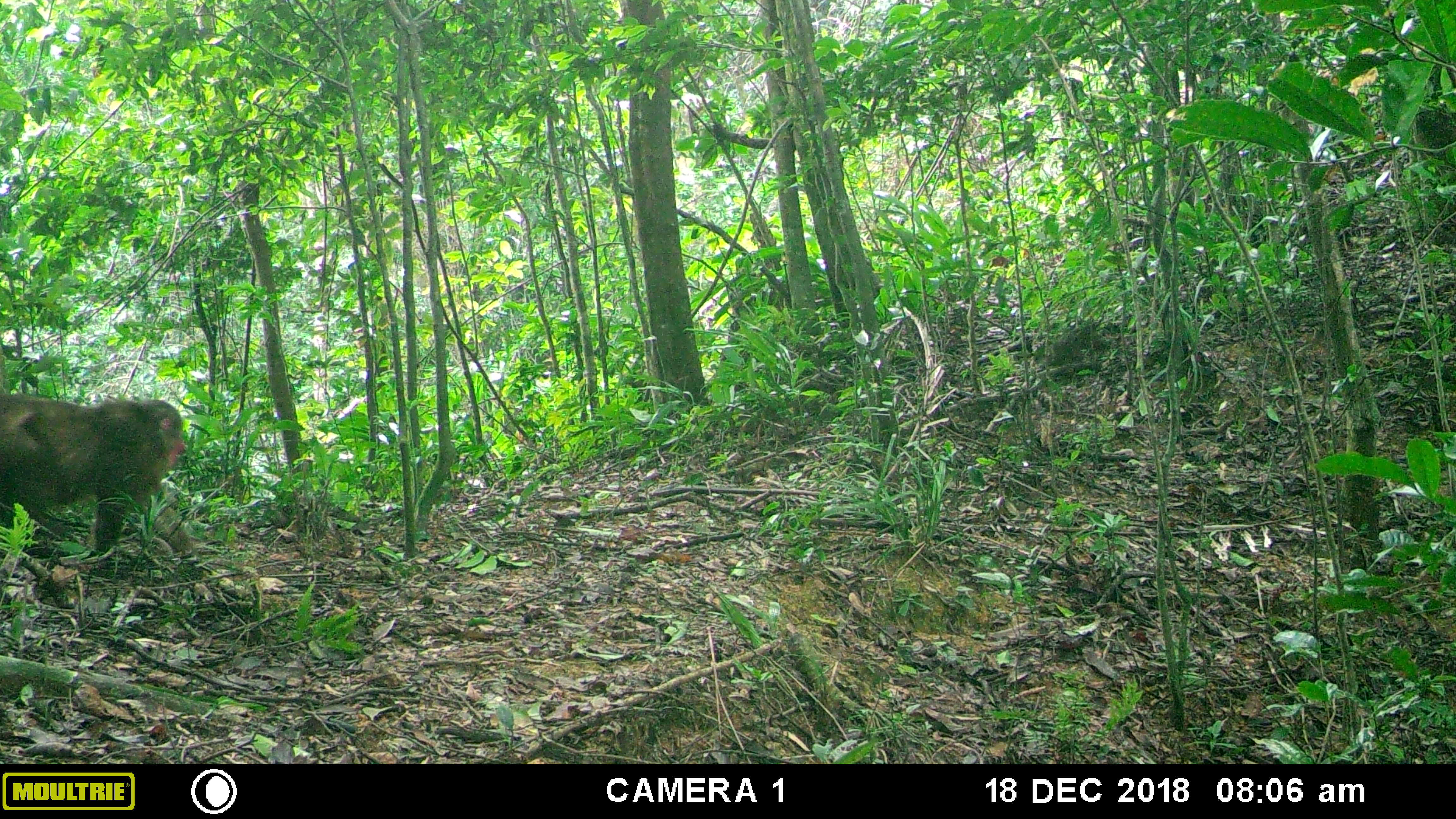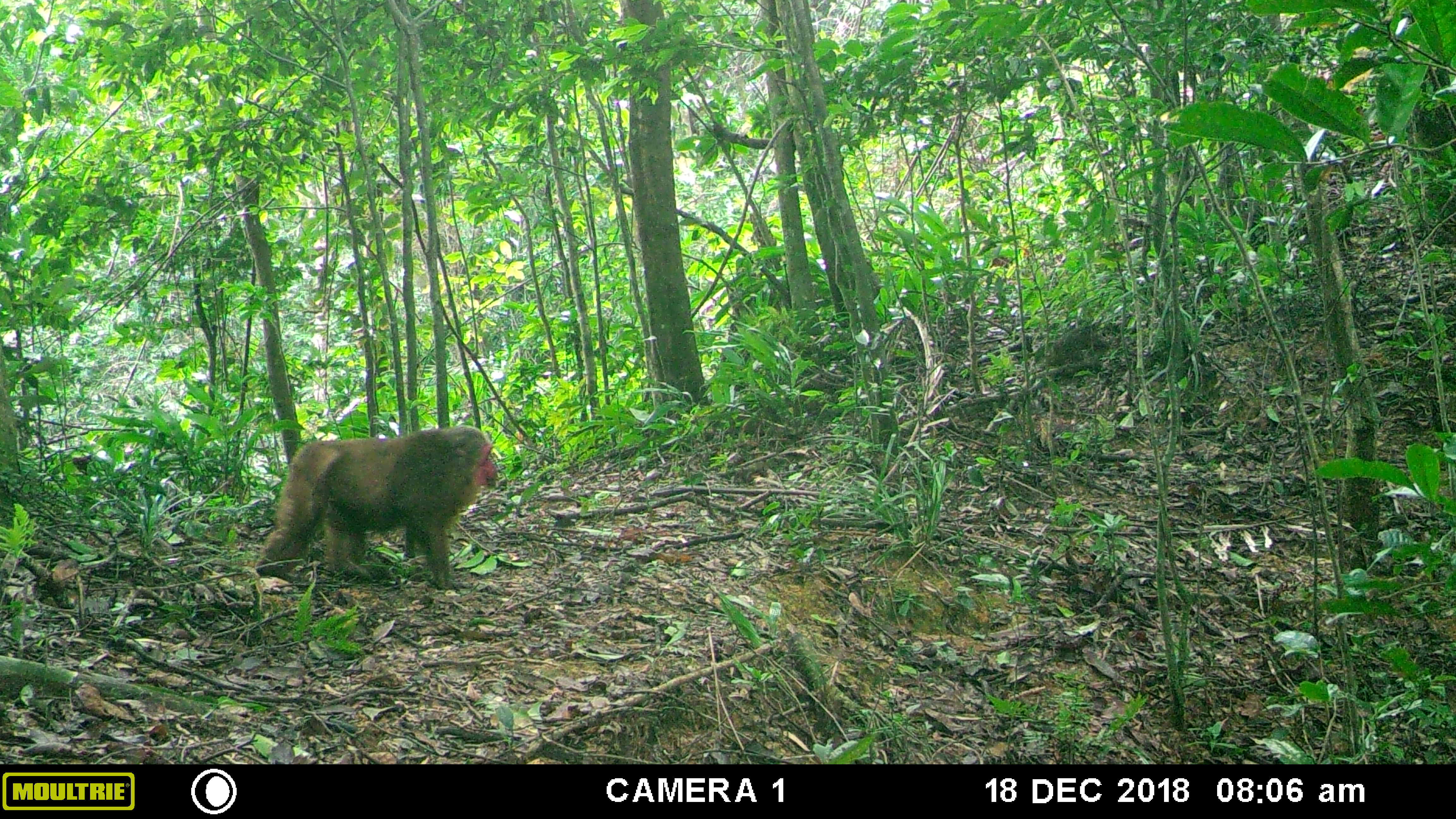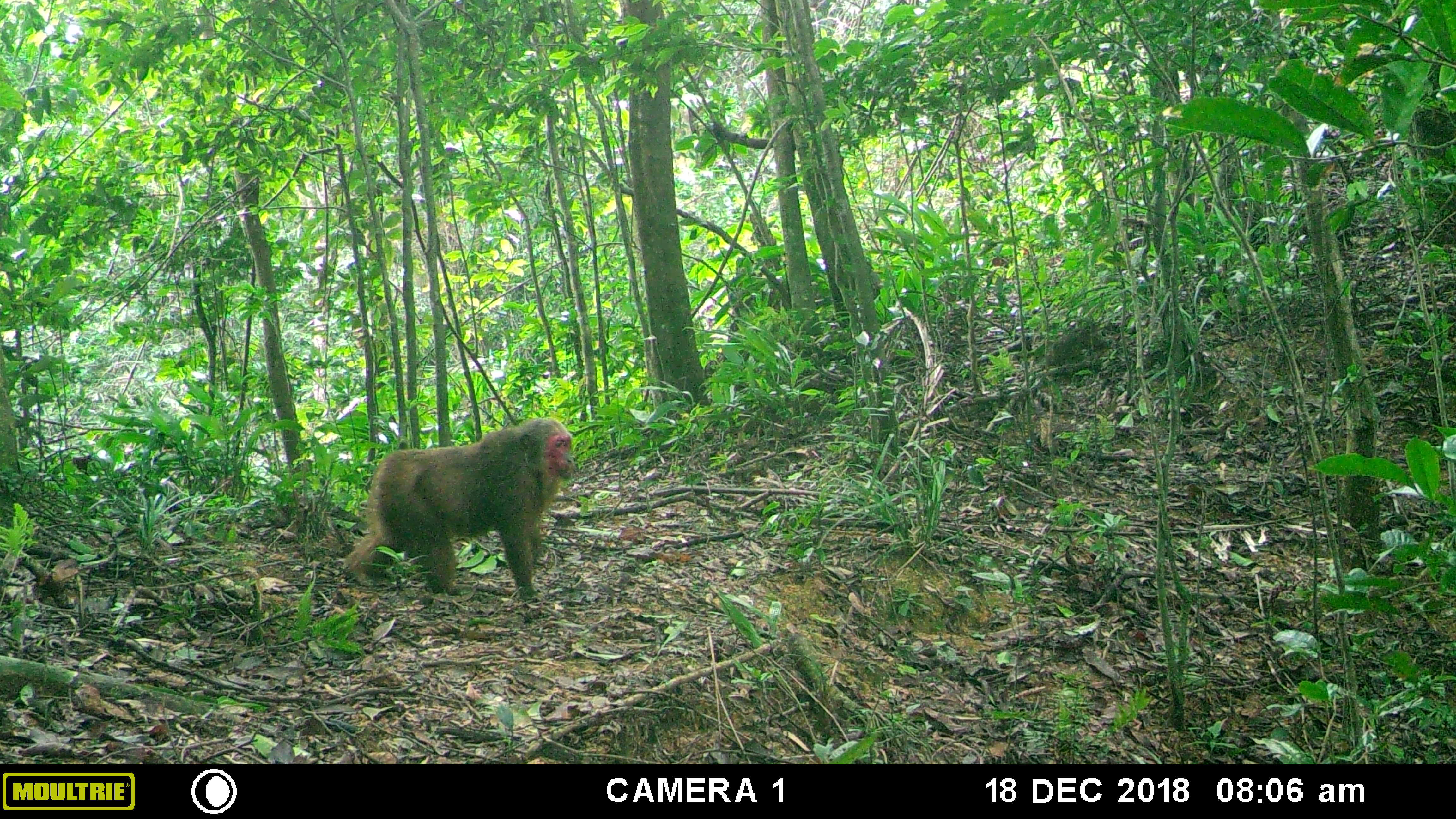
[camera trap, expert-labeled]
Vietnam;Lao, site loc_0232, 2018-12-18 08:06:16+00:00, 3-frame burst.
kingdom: Animalia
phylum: Chordata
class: Mammalia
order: Primates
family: Cercopithecidae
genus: Macaca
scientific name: Macaca arctoides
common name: stump-tailed macaque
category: stump tailed macaque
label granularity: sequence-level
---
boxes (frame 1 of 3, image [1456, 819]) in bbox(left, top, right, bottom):
stump tailed macaque: bbox(0, 393, 201, 562)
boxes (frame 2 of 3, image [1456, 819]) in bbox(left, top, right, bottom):
stump tailed macaque: bbox(253, 424, 498, 588)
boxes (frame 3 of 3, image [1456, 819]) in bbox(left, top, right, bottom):
stump tailed macaque: bbox(340, 416, 577, 603)